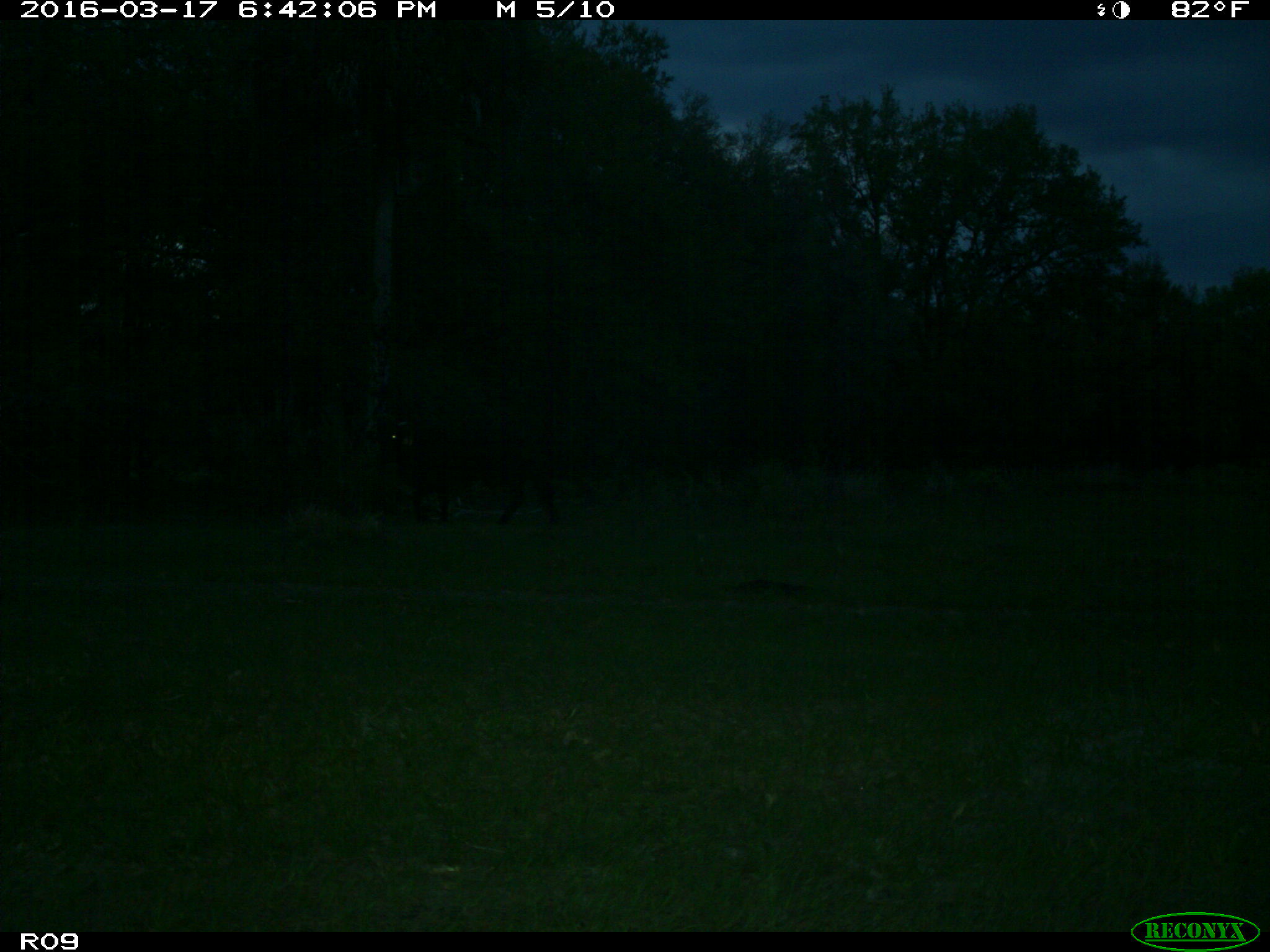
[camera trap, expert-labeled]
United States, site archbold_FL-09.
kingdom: Animalia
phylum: Chordata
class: Mammalia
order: Artiodactyla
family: Bovidae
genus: Bos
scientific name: Bos taurus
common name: domestic cow